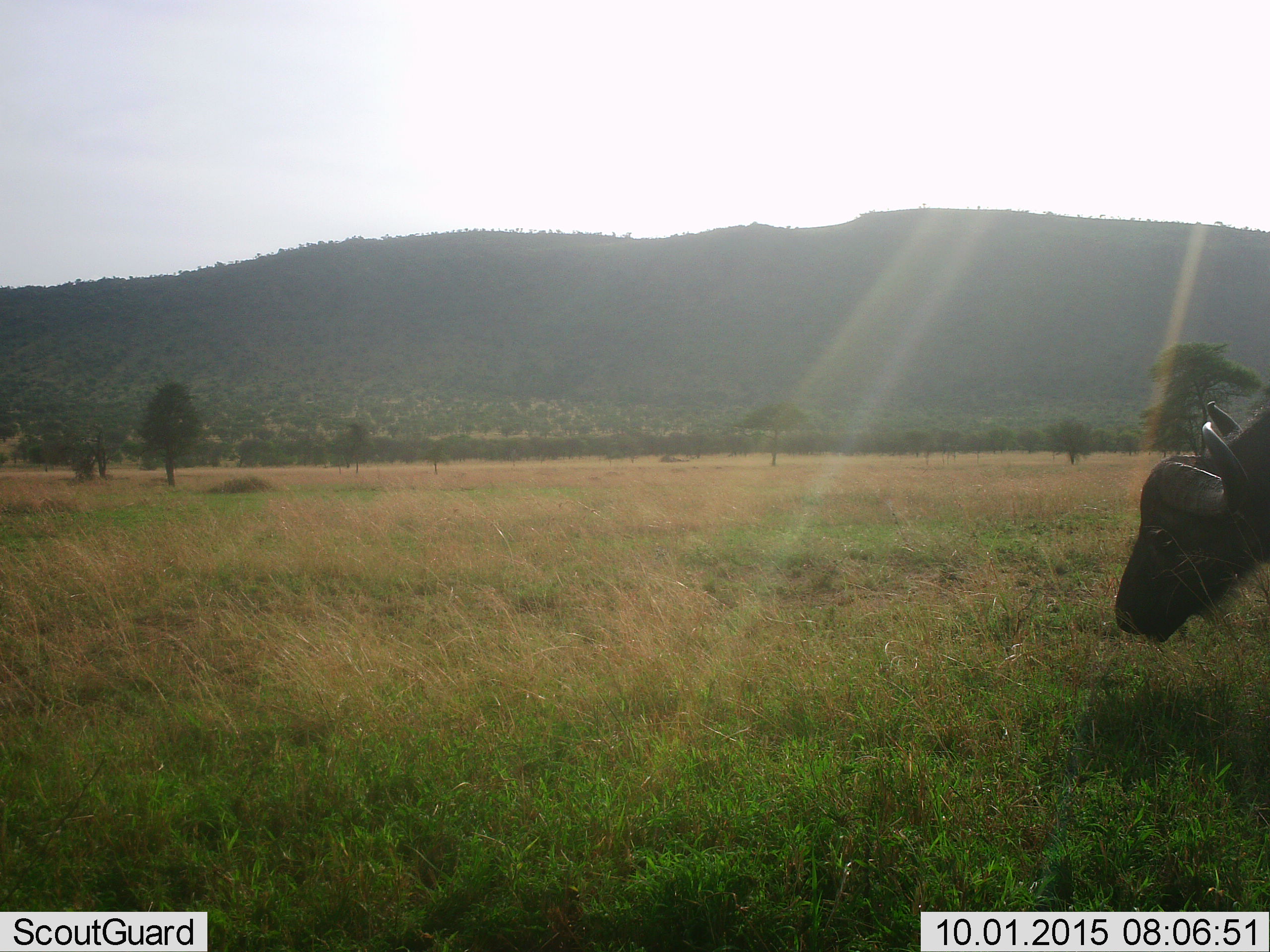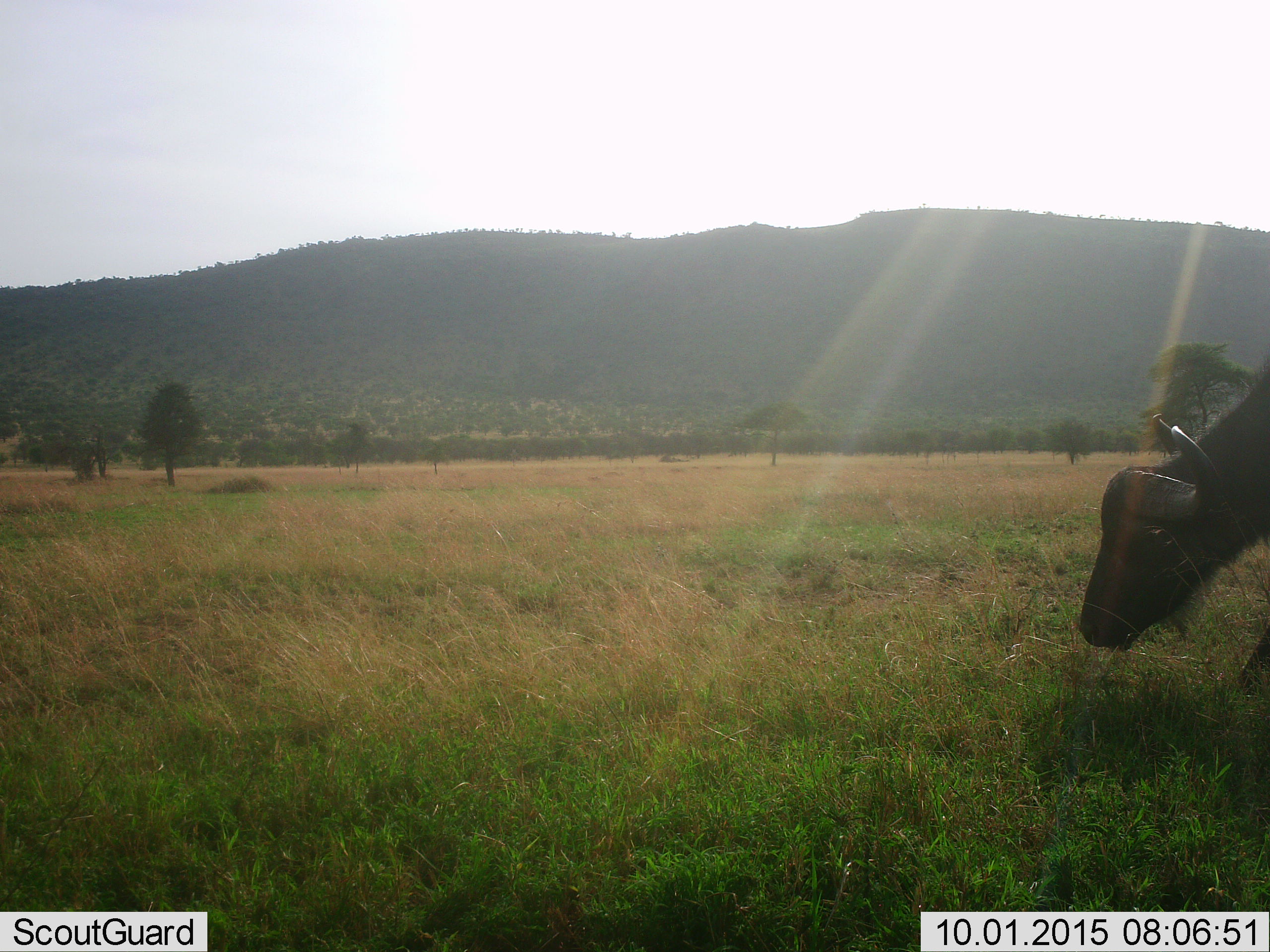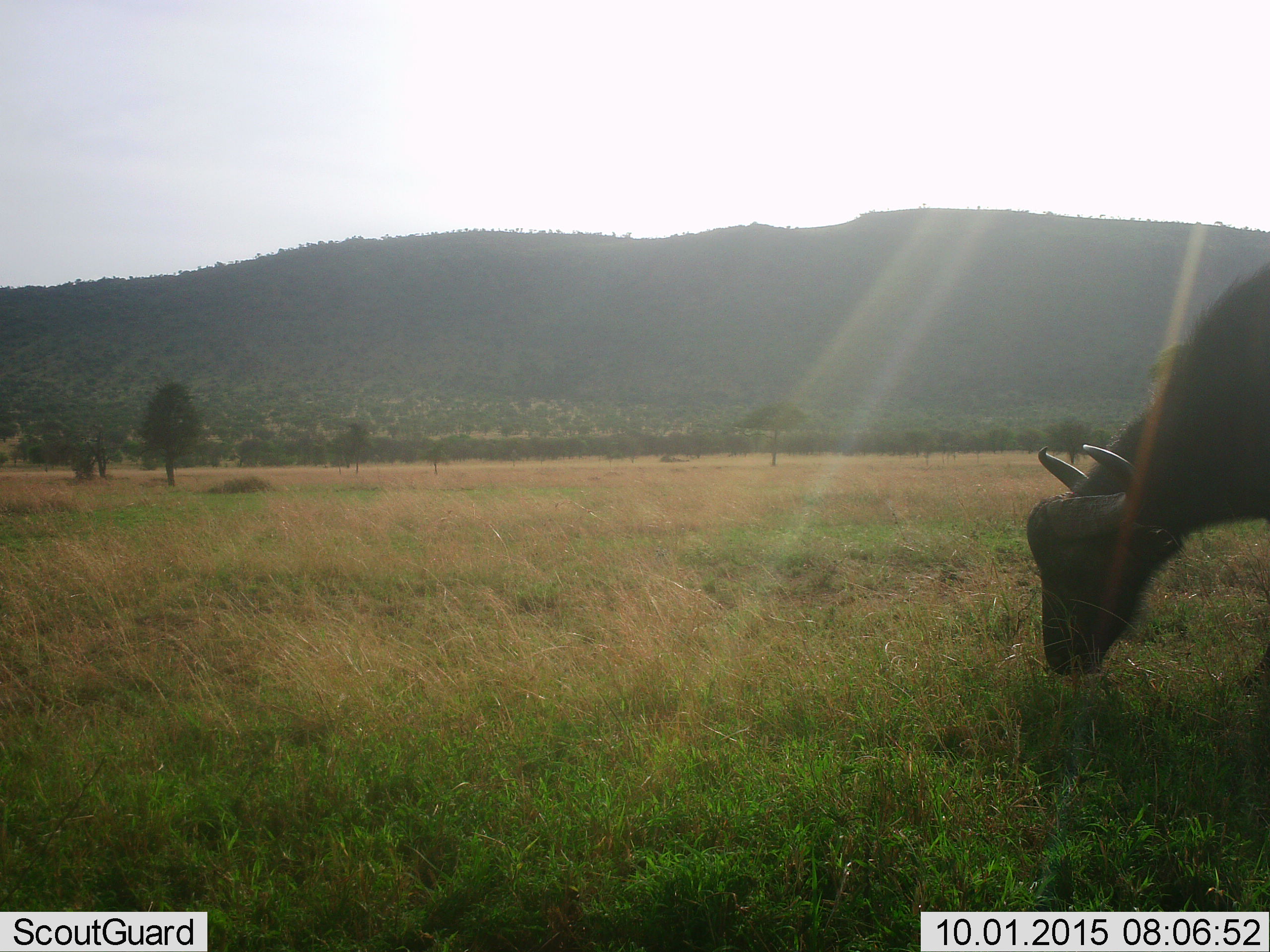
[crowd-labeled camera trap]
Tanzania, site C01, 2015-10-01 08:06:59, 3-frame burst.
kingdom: Animalia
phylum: Chordata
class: Mammalia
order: Artiodactyla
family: Bovidae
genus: Syncerus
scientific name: Syncerus caffer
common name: cape buffalo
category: buffalo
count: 1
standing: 22%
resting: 6%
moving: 61%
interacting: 0%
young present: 0%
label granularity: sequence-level